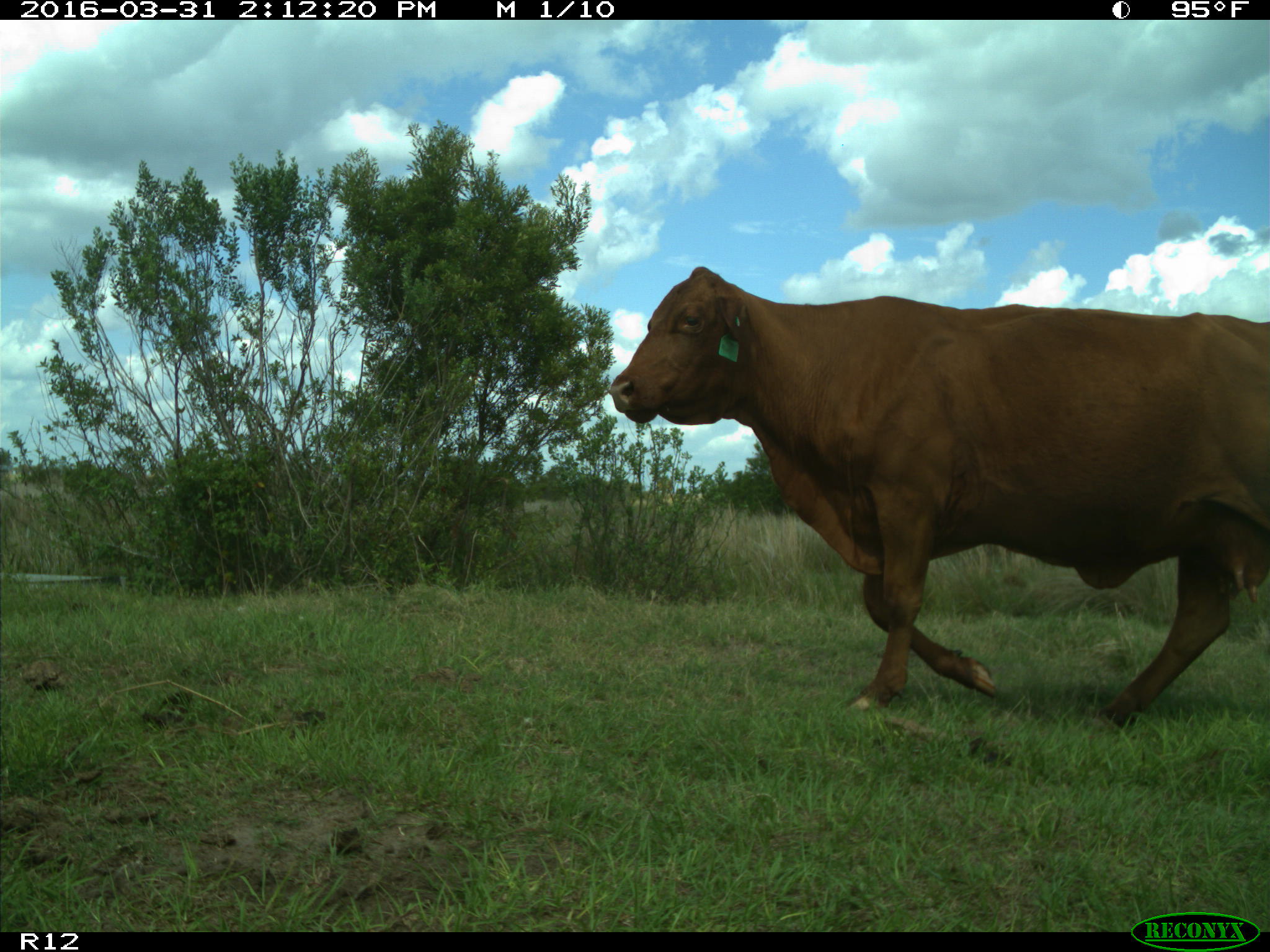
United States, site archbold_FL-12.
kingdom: Animalia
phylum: Chordata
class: Mammalia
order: Artiodactyla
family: Bovidae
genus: Bos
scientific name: Bos taurus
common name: domestic cow